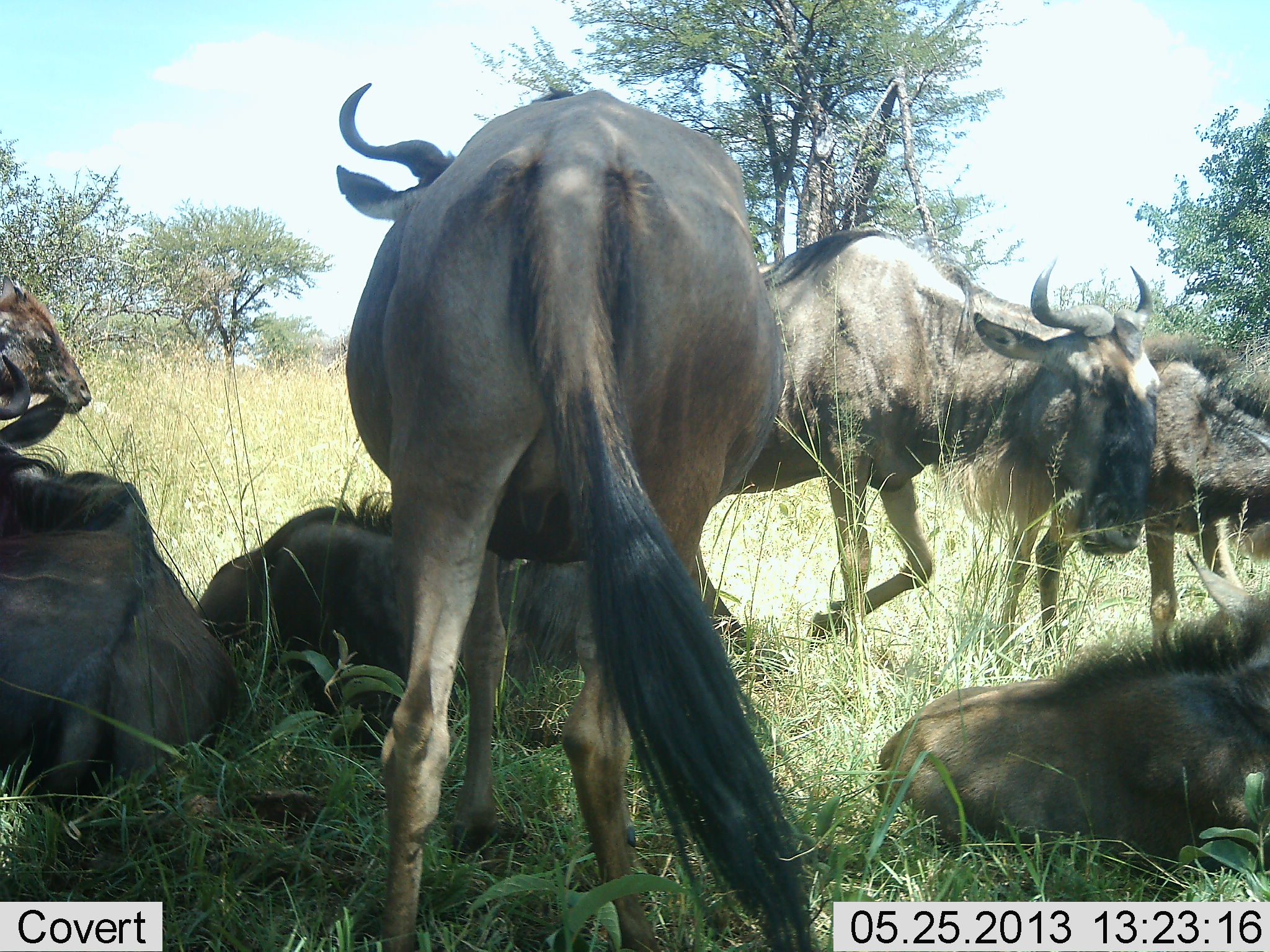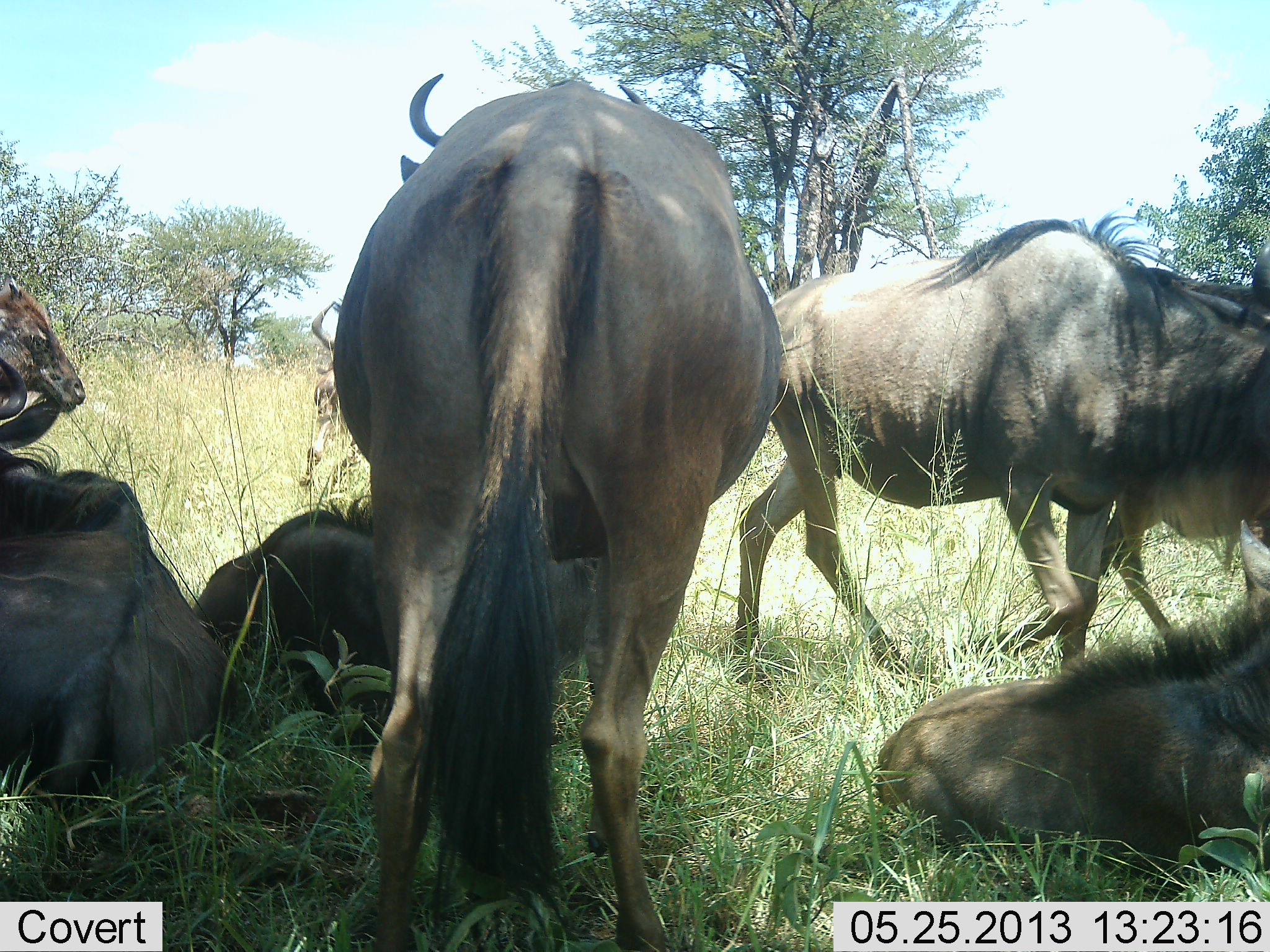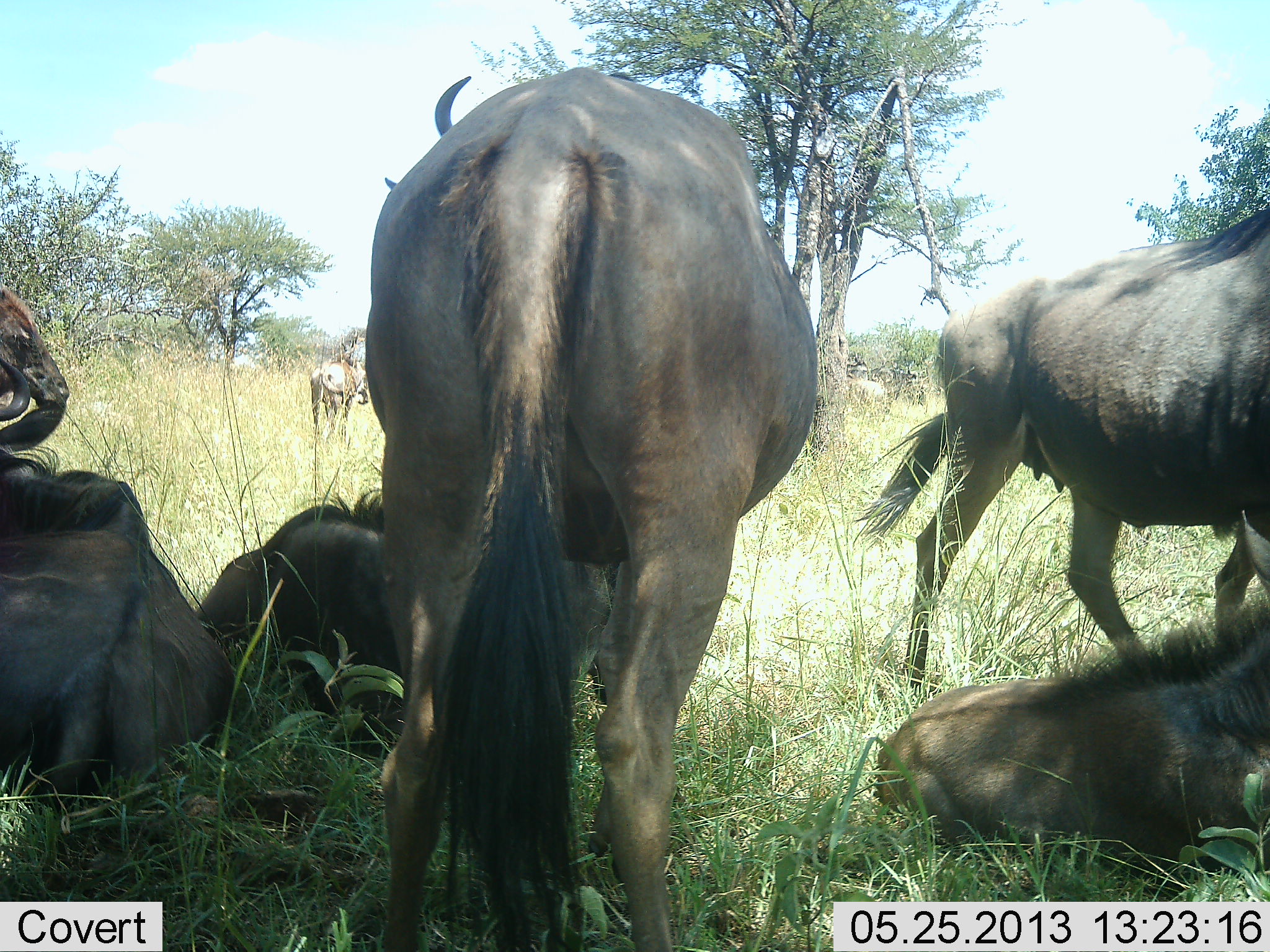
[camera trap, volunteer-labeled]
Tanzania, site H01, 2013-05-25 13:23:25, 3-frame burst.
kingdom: Animalia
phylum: Chordata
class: Mammalia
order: Artiodactyla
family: Bovidae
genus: Connochaetes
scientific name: Connochaetes taurinus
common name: blue wildebeest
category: wildebeest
Wildebeest (blue wildebeest) (Connochaetes taurinus), count 7. Behavior (volunteer vote fractions): standing 82%, resting 100%, moving 82%, interacting 18%. Young present (vote fraction): 29%. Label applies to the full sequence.